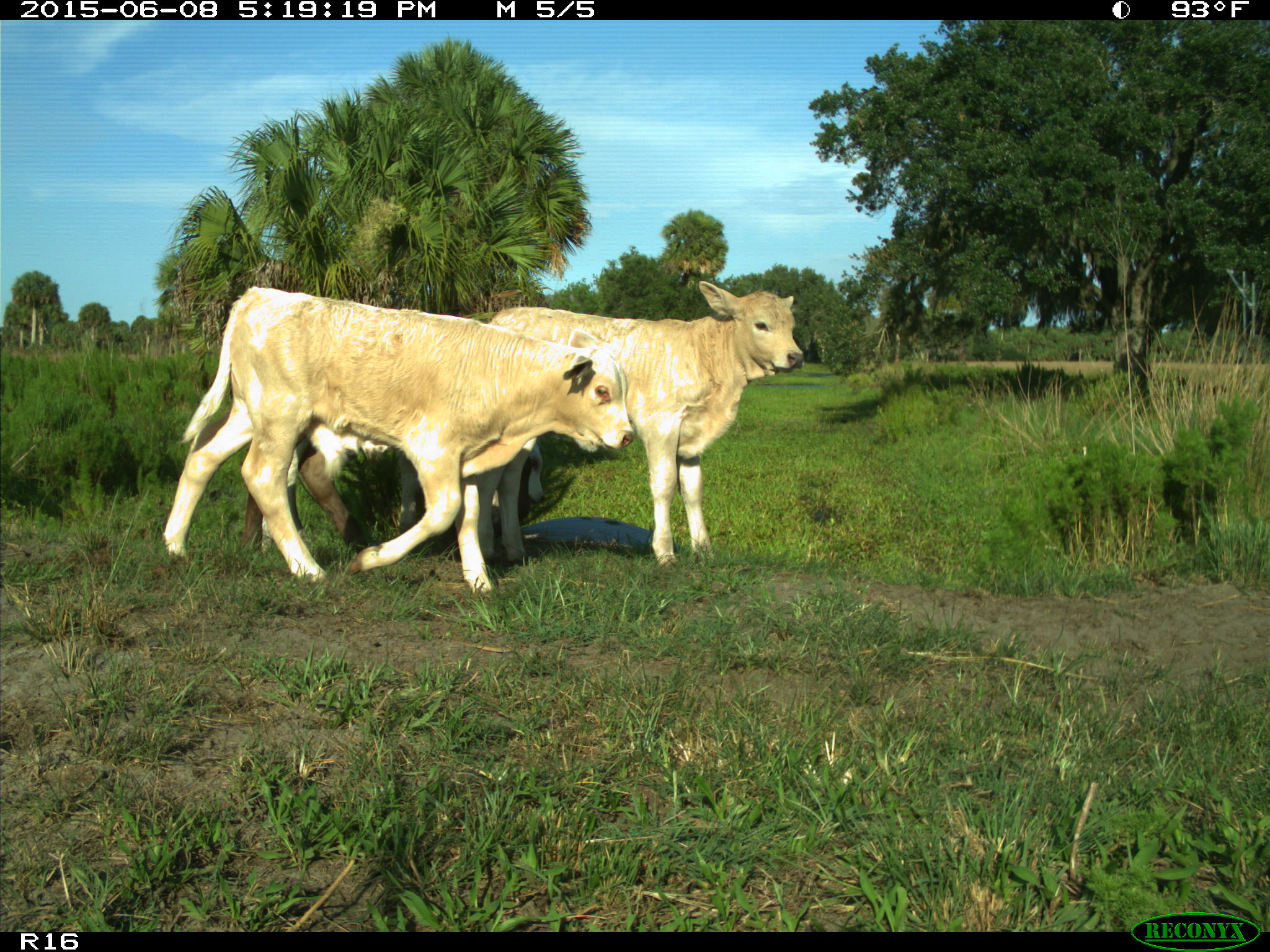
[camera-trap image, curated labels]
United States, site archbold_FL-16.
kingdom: Animalia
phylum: Chordata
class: Mammalia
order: Artiodactyla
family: Bovidae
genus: Bos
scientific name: Bos taurus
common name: domestic cow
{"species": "Bos taurus (domestic cow)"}